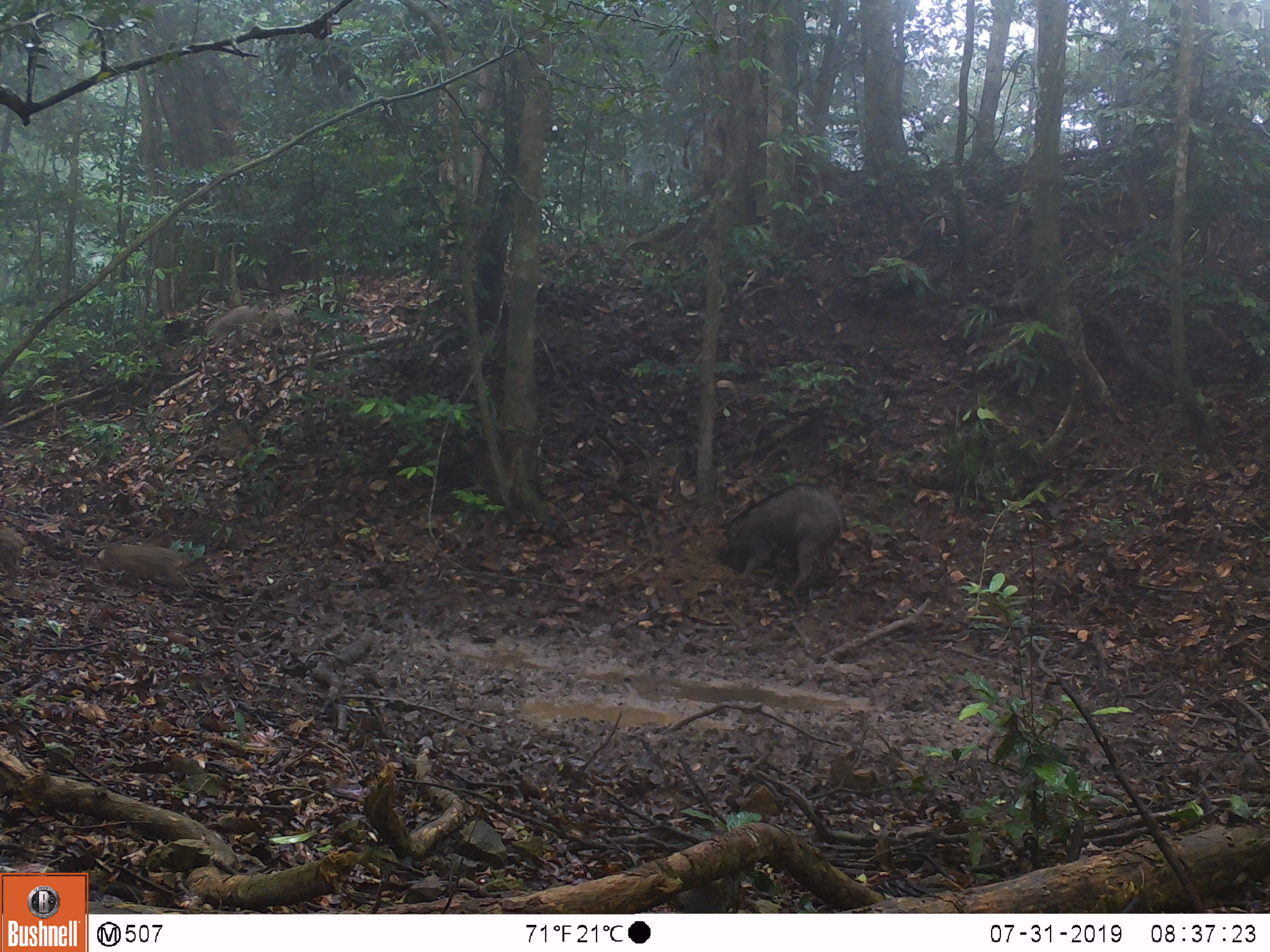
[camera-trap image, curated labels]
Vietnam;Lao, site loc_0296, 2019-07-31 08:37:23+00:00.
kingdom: Animalia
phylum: Chordata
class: Mammalia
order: Artiodactyla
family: Suidae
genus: Sus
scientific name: Sus scrofa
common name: eurasian wild pig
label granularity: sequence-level